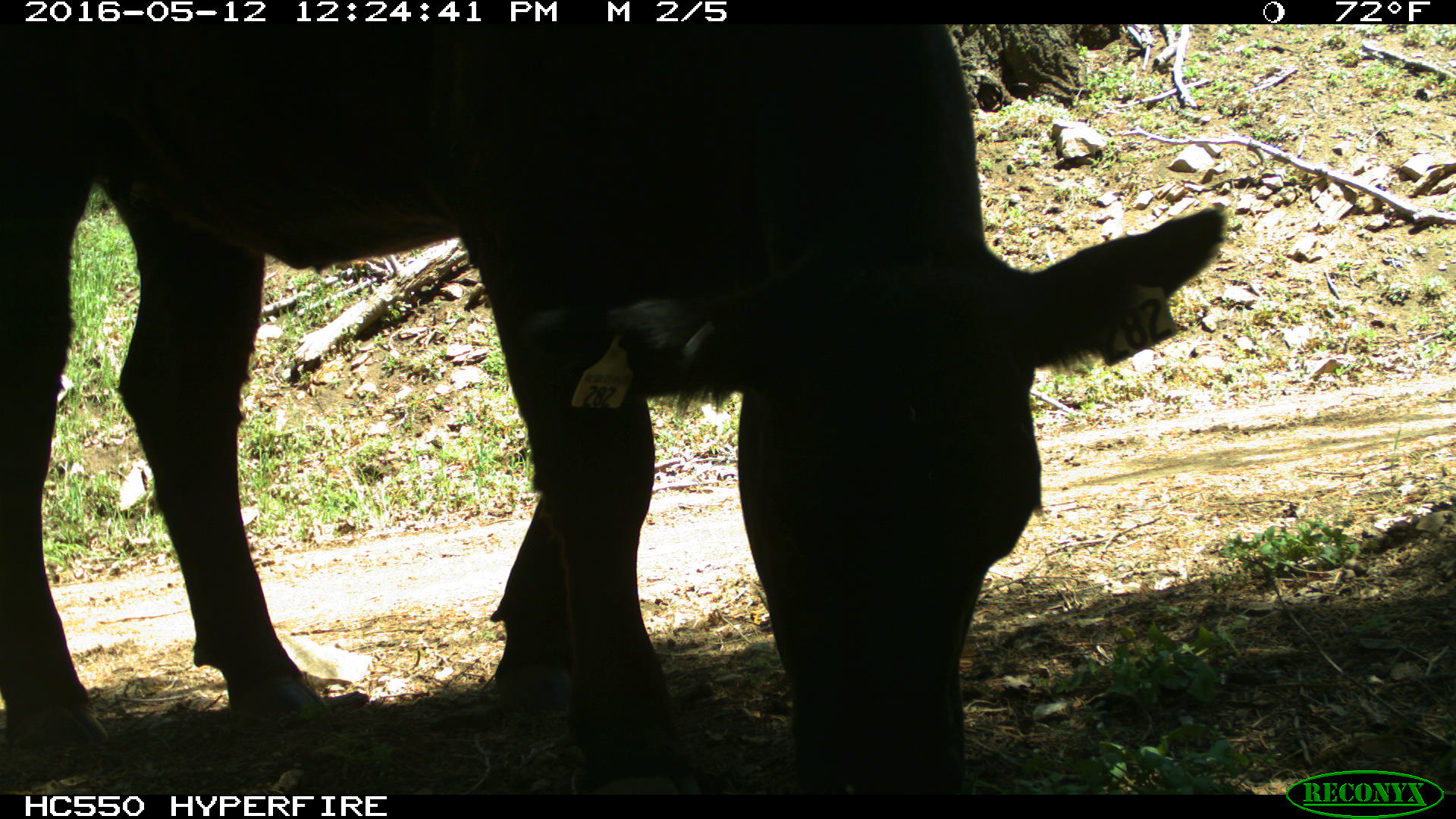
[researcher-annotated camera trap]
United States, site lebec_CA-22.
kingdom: Animalia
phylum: Chordata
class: Mammalia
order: Artiodactyla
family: Bovidae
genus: Bos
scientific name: Bos taurus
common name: domestic cow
Bos taurus (domestic cow).